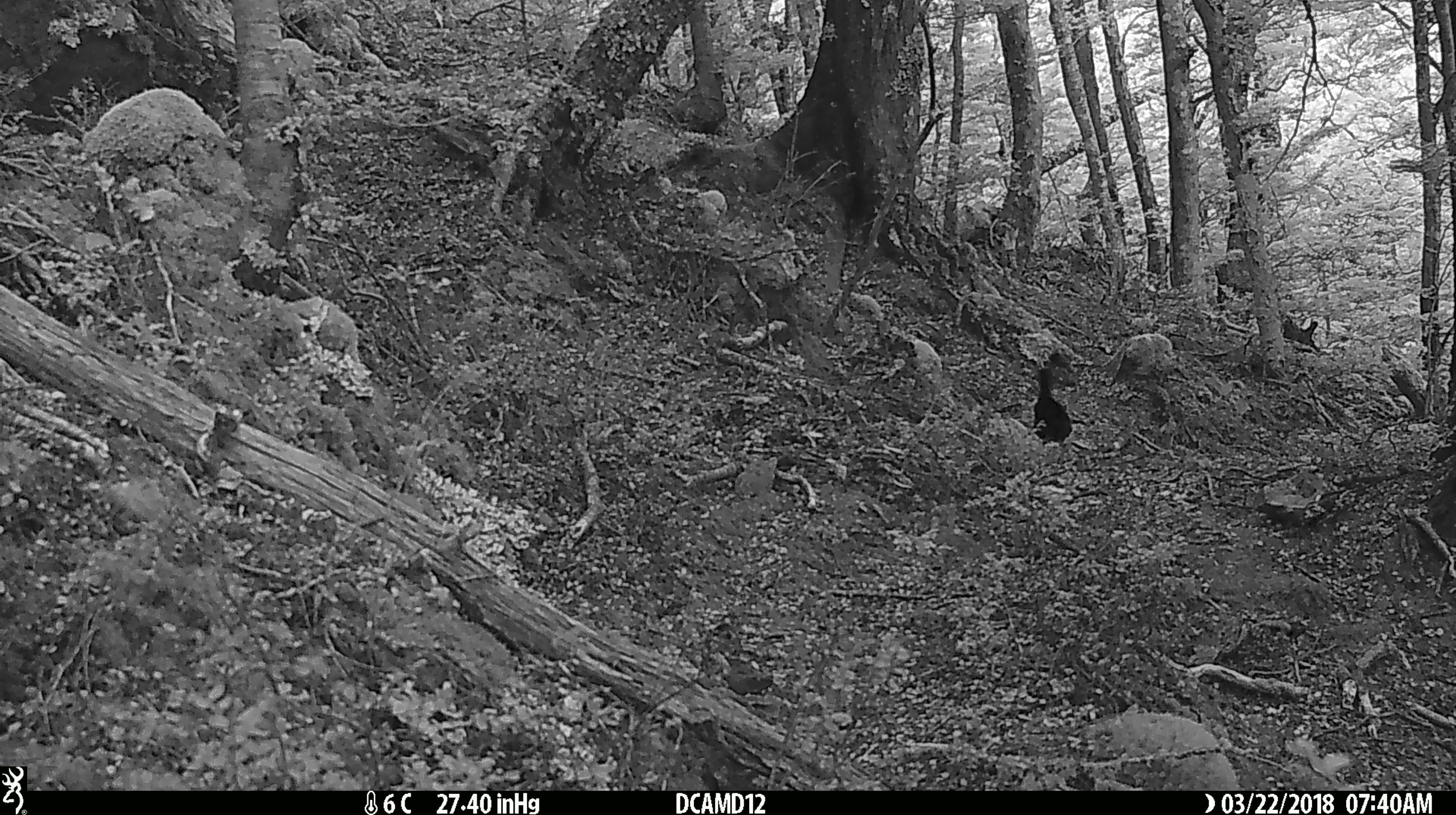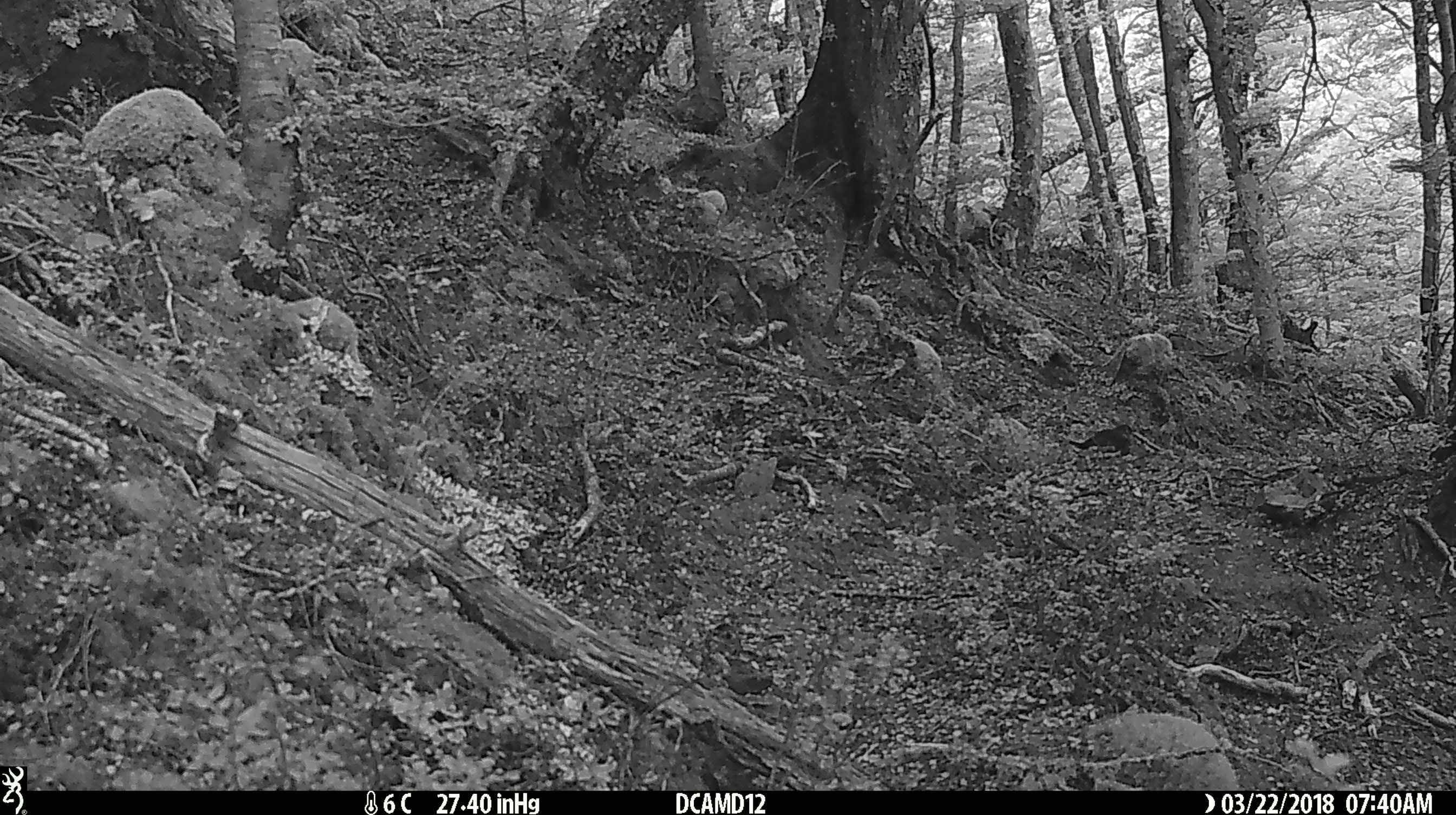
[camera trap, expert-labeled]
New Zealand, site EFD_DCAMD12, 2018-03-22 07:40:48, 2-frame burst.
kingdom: Animalia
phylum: Chordata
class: Aves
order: Passeriformes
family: Turdidae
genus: Turdus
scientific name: Turdus merula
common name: eurasian blackbird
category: blackbird